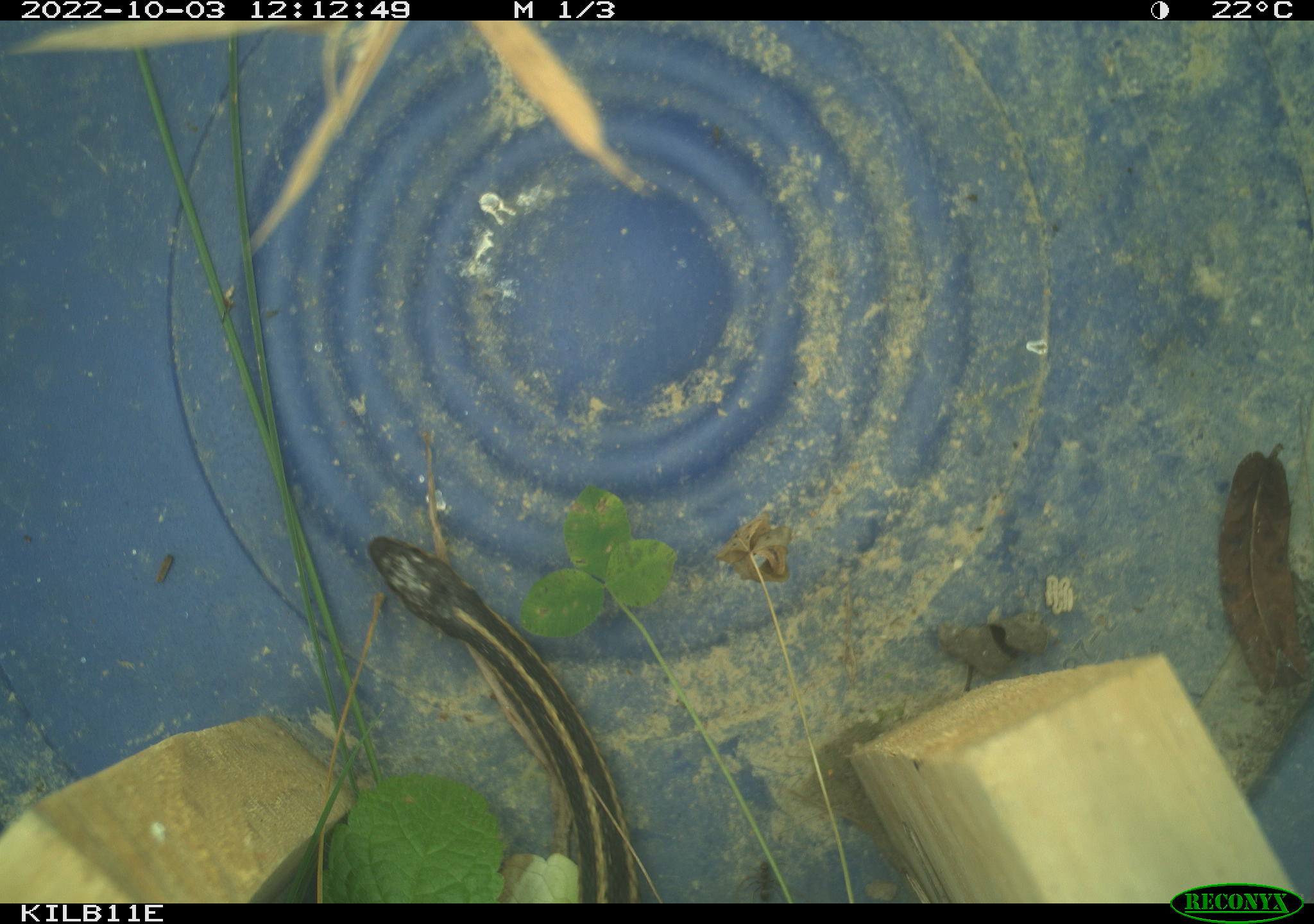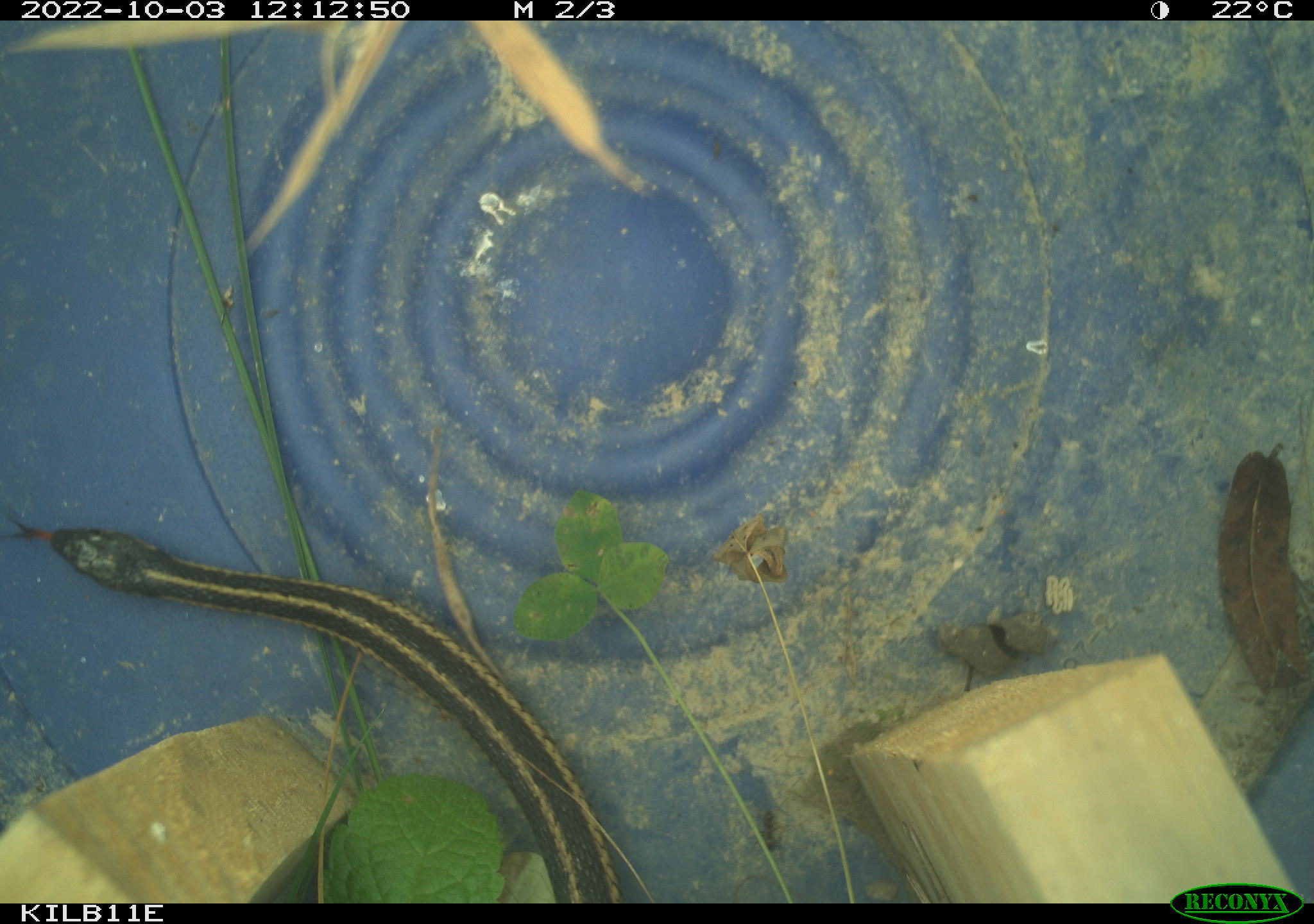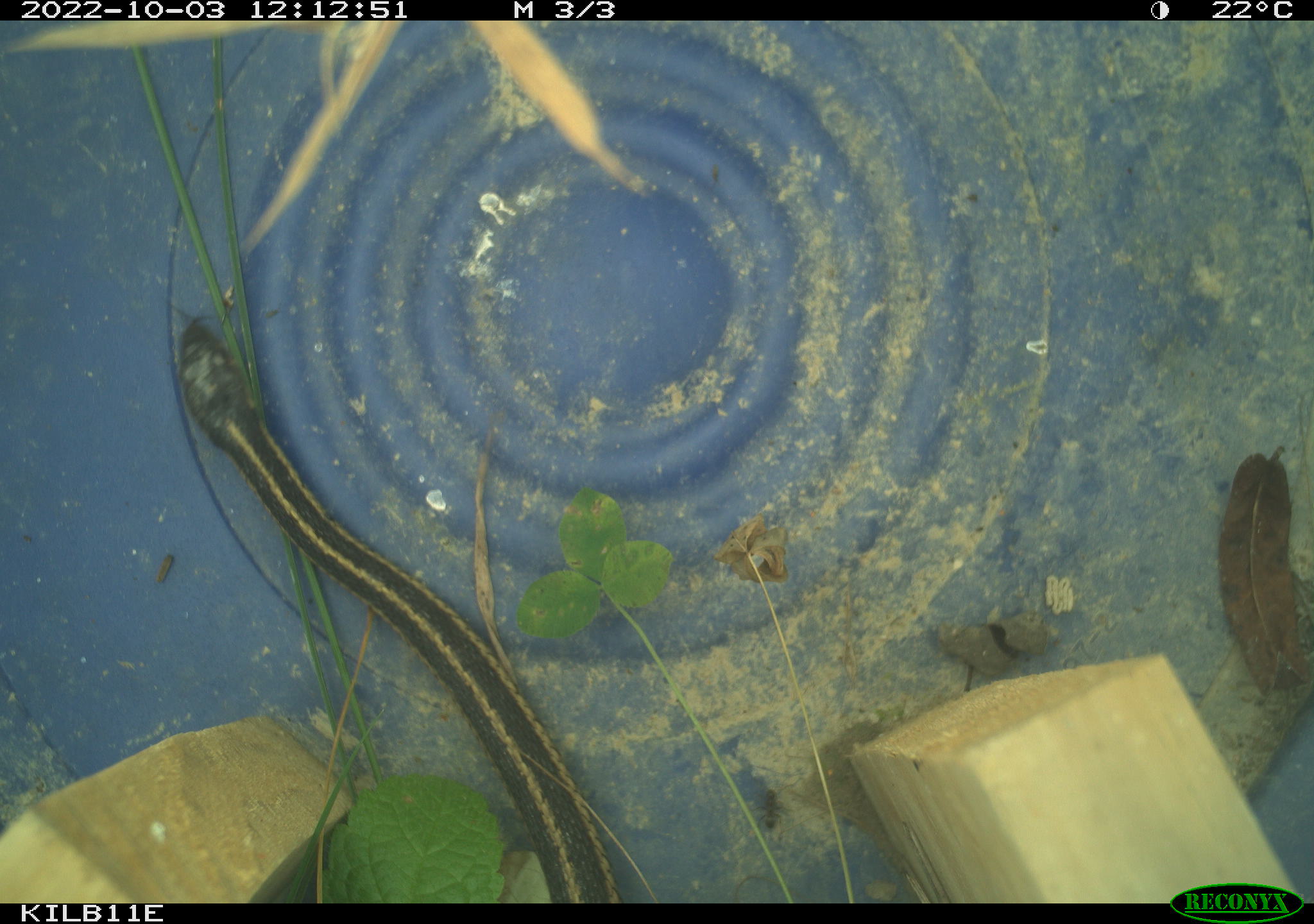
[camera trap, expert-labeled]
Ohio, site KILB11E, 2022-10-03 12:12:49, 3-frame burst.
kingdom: Animalia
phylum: Chordata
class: Reptilia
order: Squamata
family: Colubridae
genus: Thamnophis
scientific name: Thamnophis sirtalis sirtalis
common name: eastern gartersnake